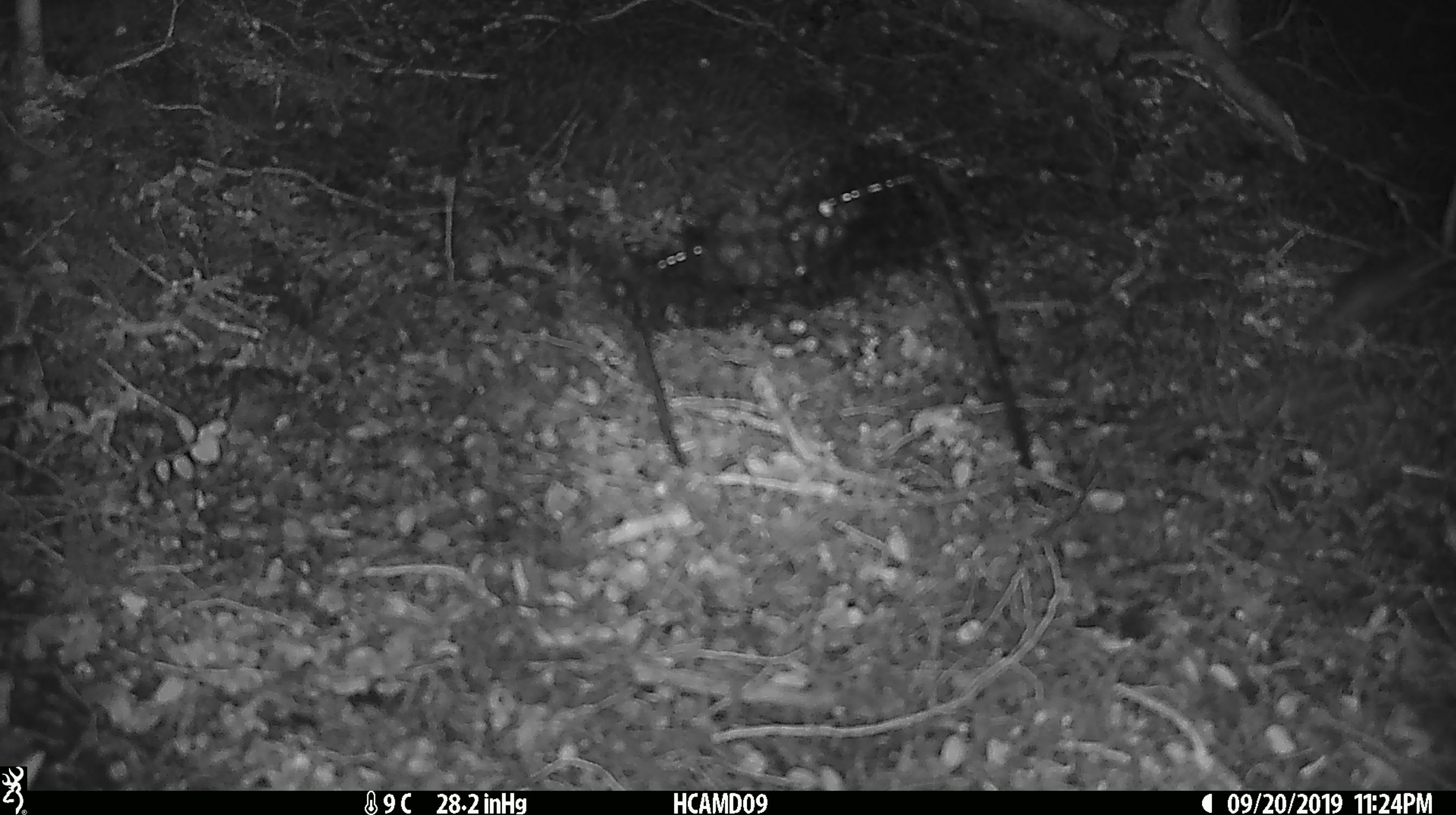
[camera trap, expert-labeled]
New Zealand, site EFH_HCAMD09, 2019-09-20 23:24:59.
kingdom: Animalia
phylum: Chordata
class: Mammalia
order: Rodentia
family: Muridae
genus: Mus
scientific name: Mus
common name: mouse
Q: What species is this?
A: Mouse (Mus).